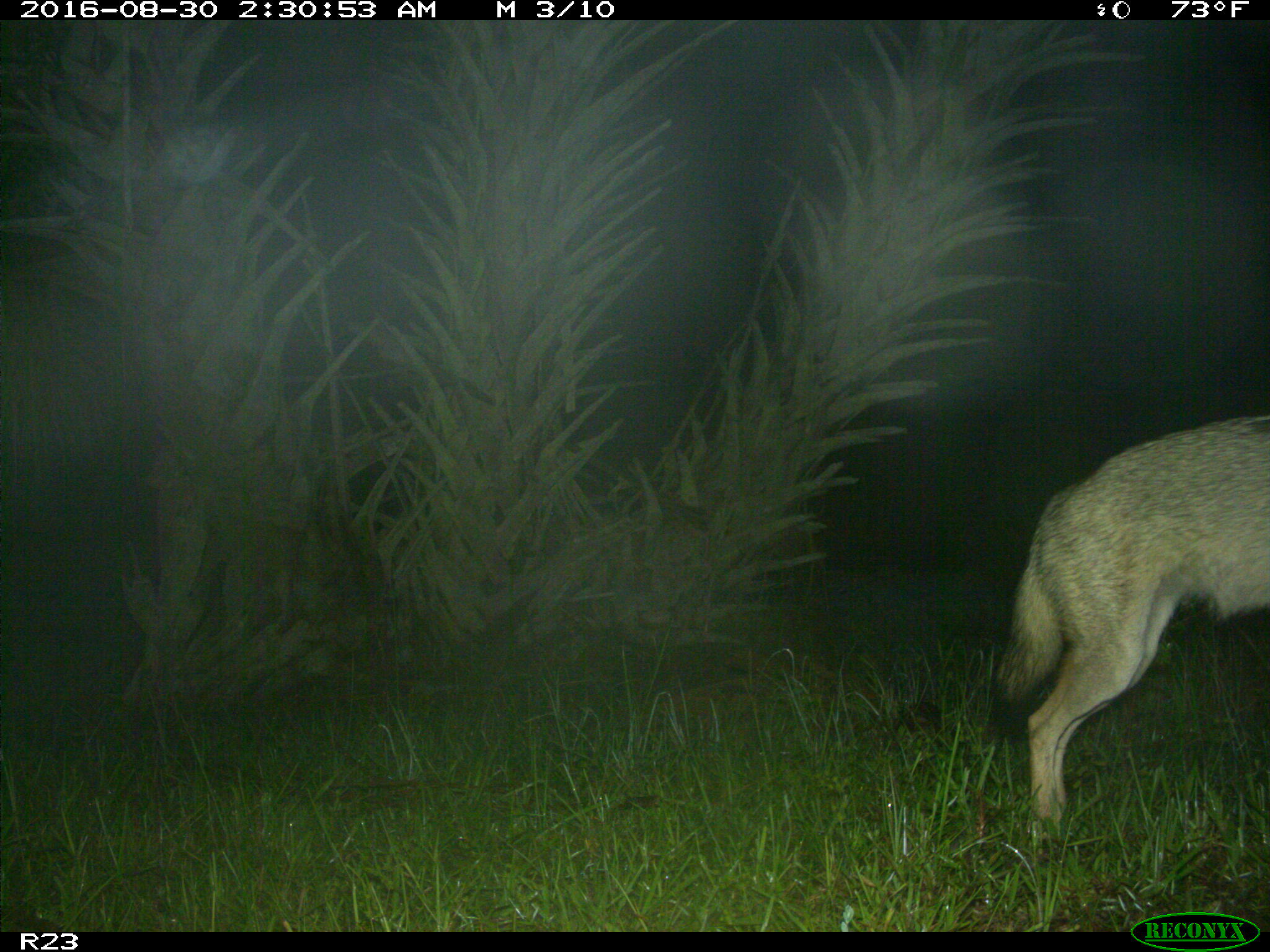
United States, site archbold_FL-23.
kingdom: Animalia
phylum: Chordata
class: Mammalia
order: Carnivora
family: Canidae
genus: Canis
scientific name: Canis latrans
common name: coyote